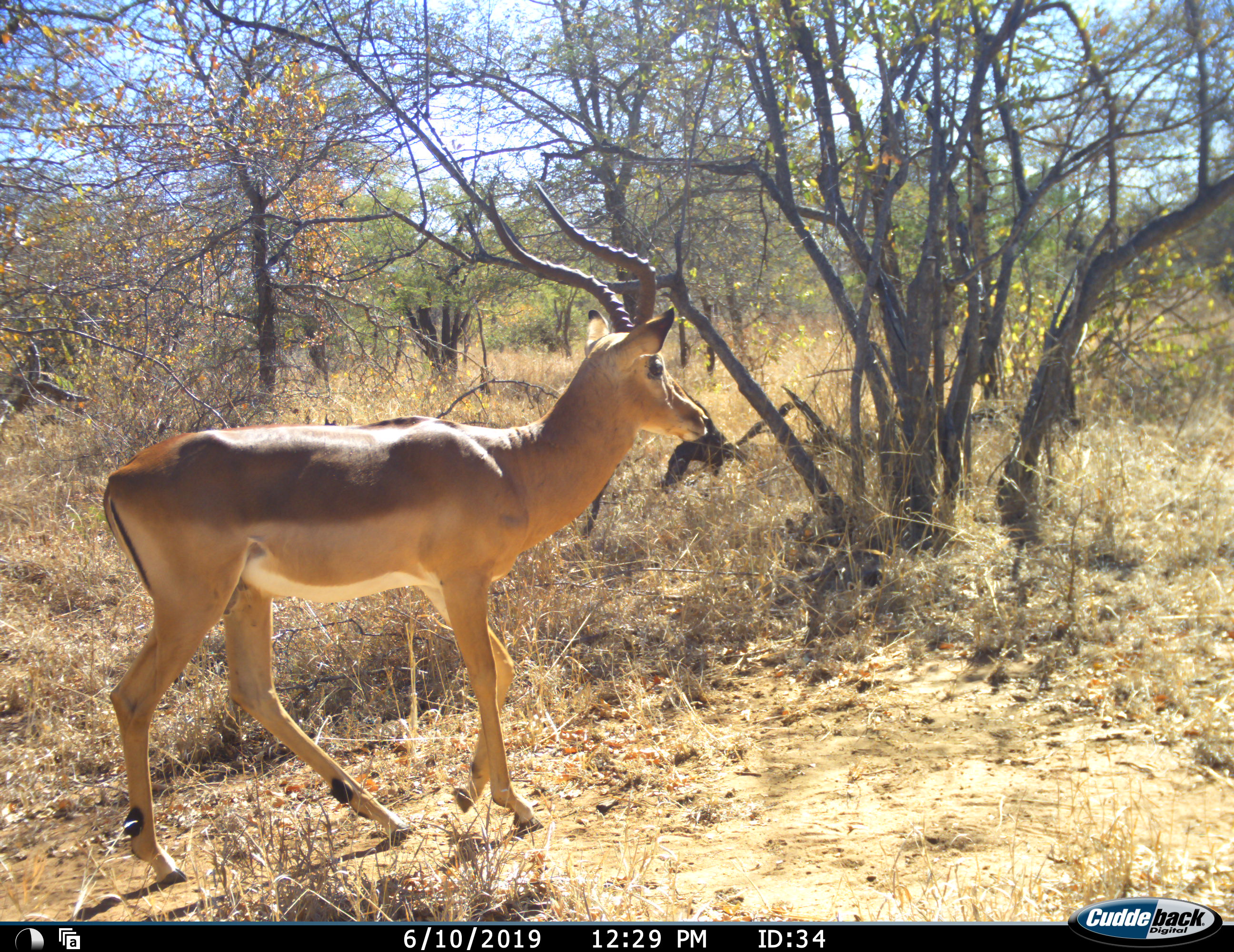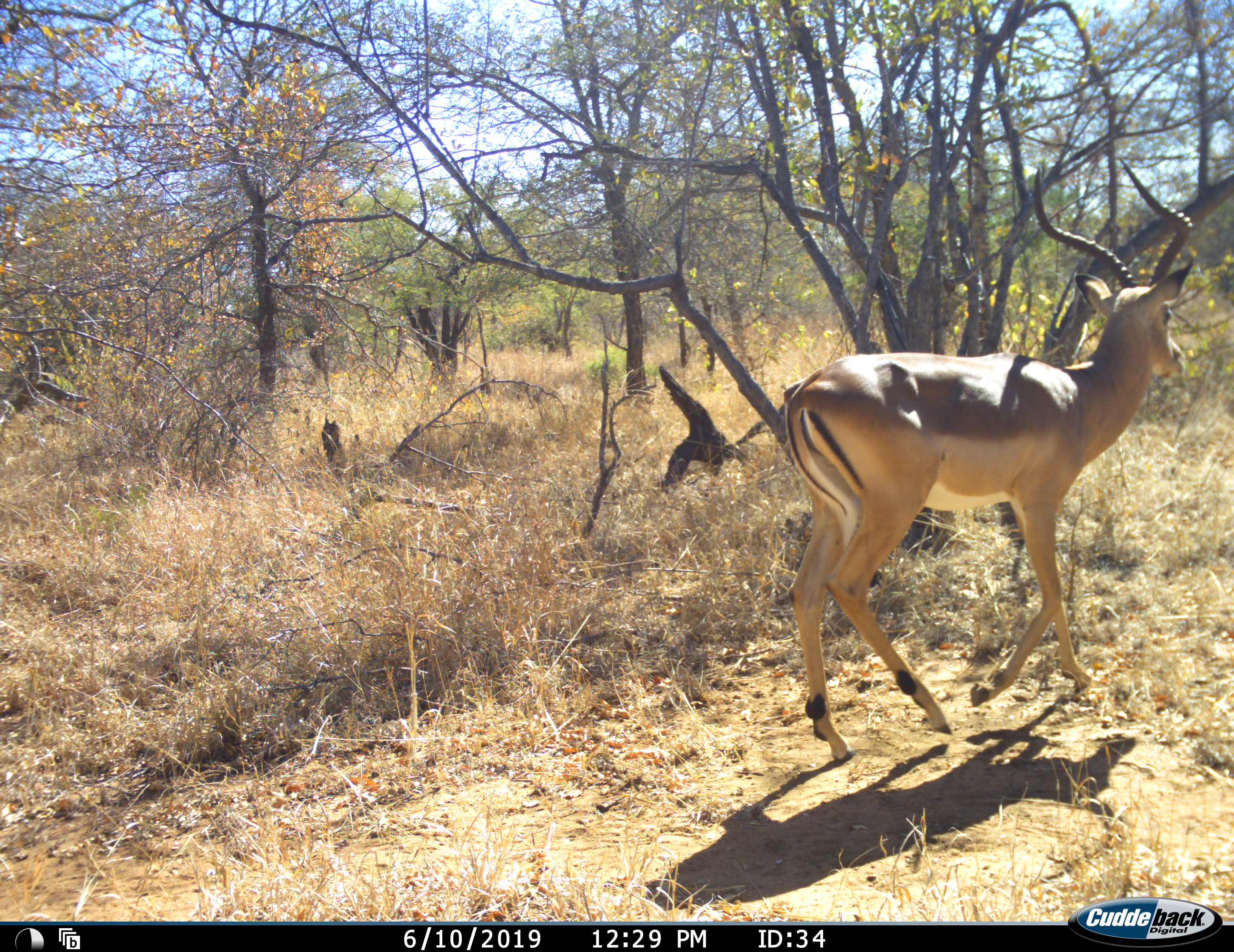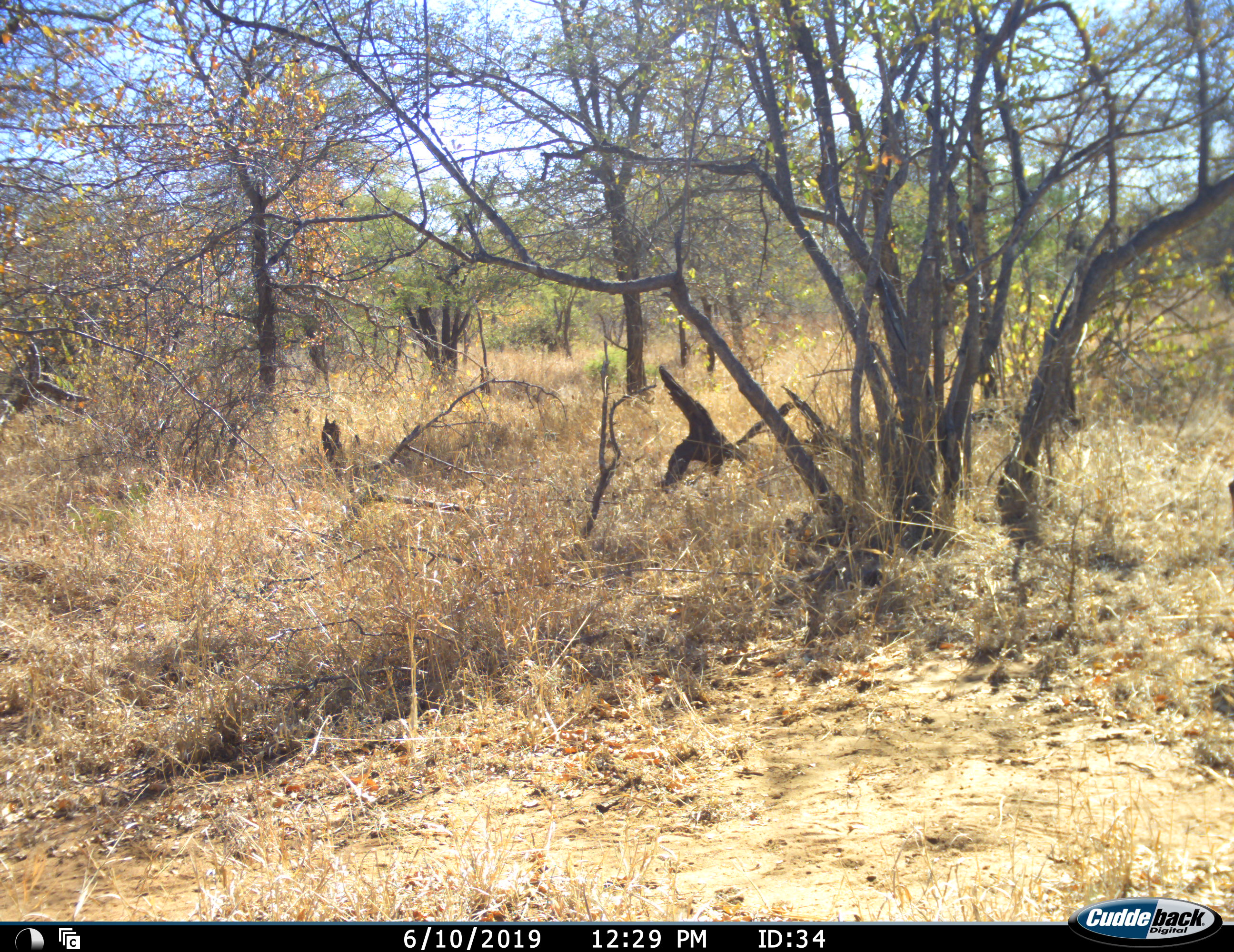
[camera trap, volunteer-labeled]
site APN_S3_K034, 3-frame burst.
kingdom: Animalia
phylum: Chordata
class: Mammalia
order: Artiodactyla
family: Bovidae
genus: Aepyceros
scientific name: Aepyceros melampus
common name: impala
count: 1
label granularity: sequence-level